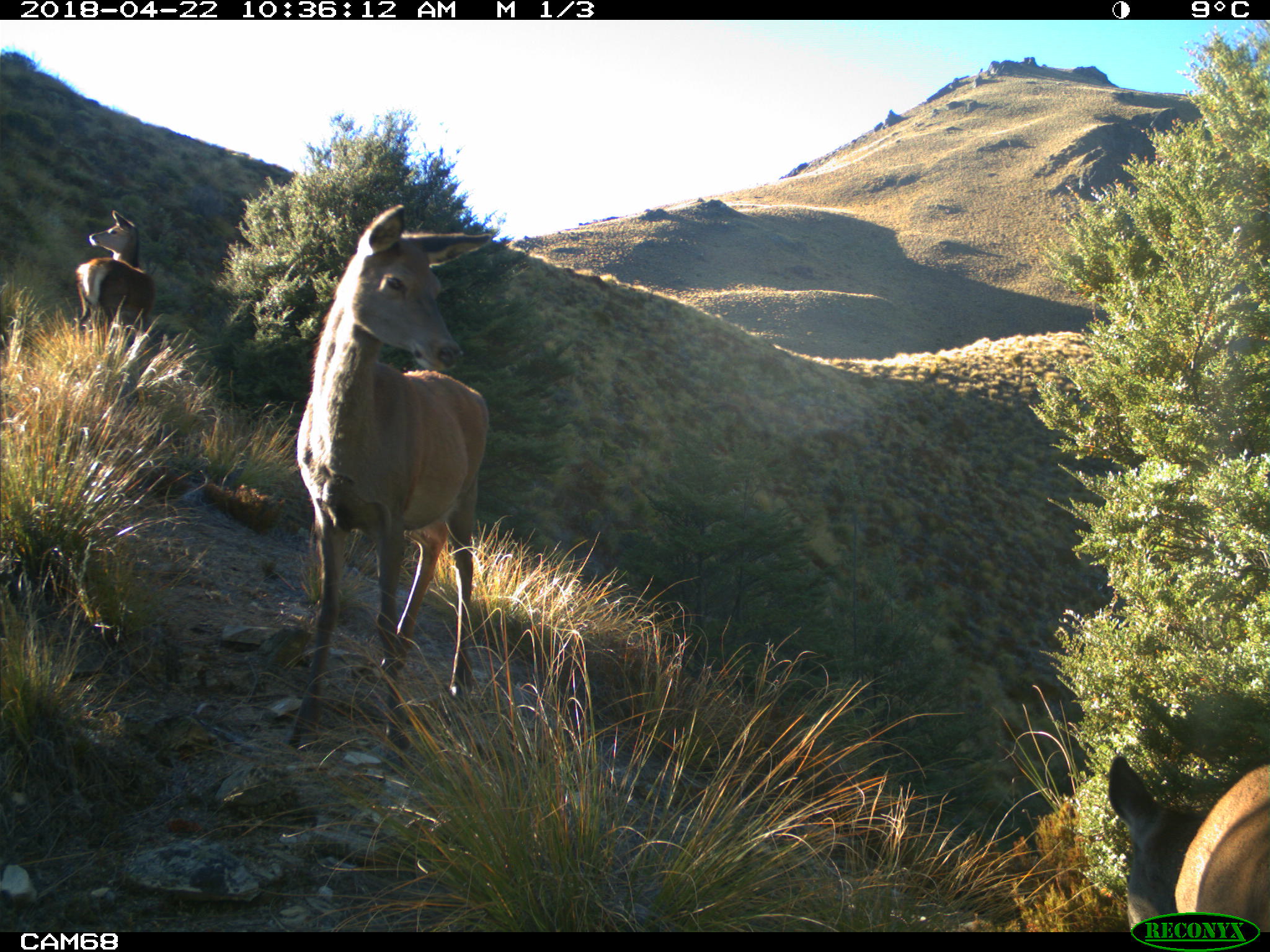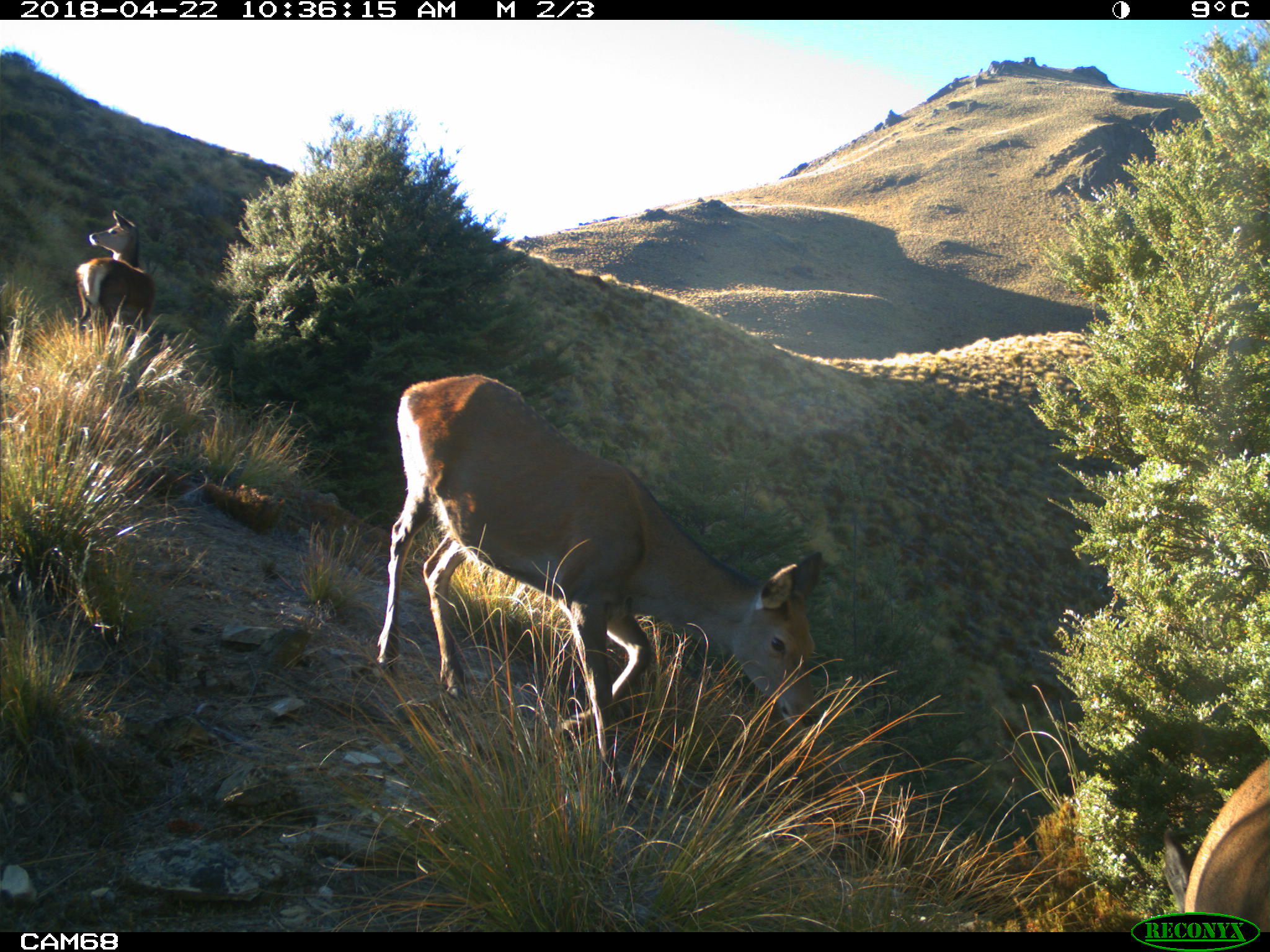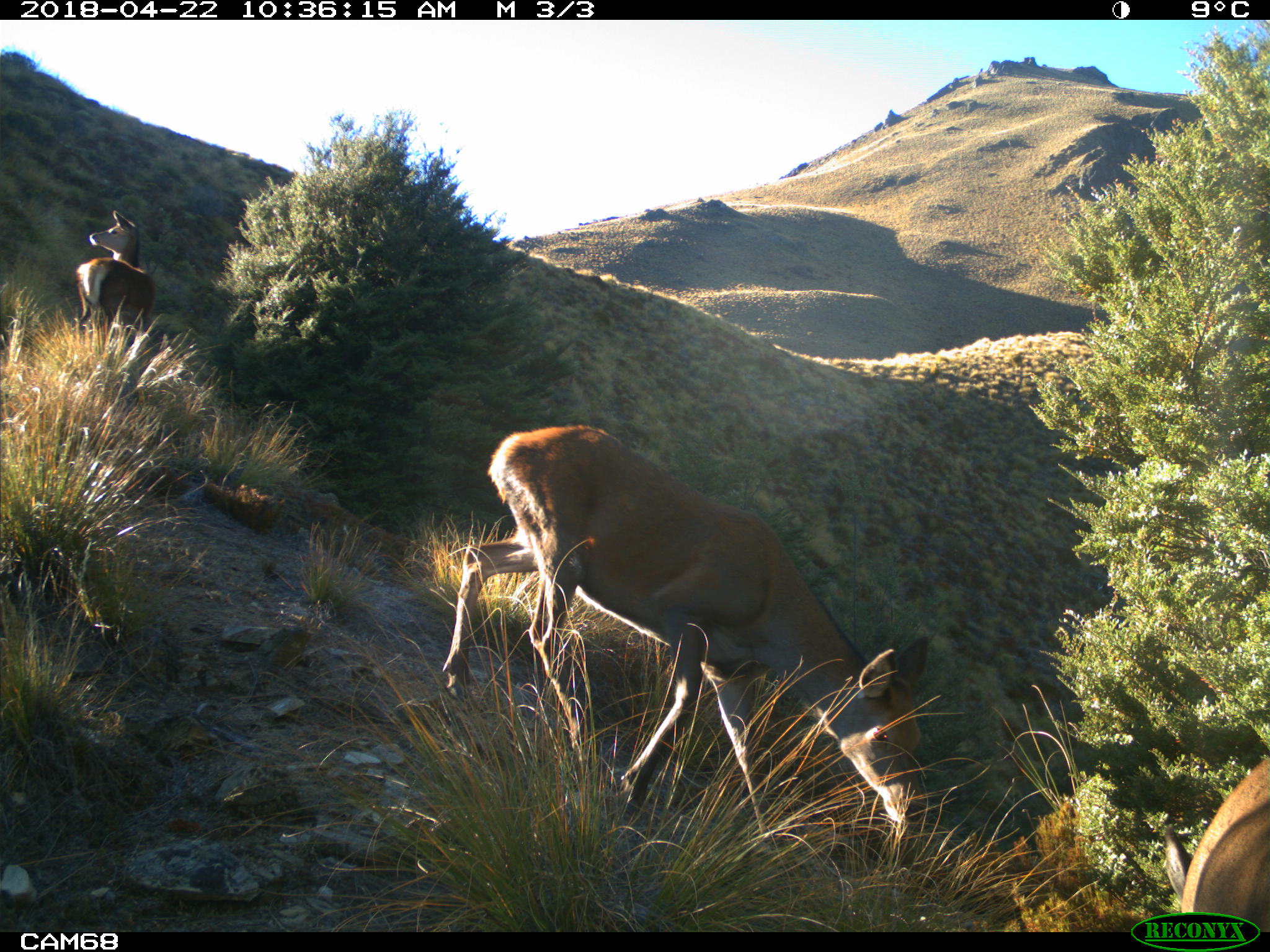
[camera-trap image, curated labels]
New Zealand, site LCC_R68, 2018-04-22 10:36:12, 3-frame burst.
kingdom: Animalia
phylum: Chordata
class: Mammalia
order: Artiodactyla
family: Cervidae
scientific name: Cervidae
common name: deer